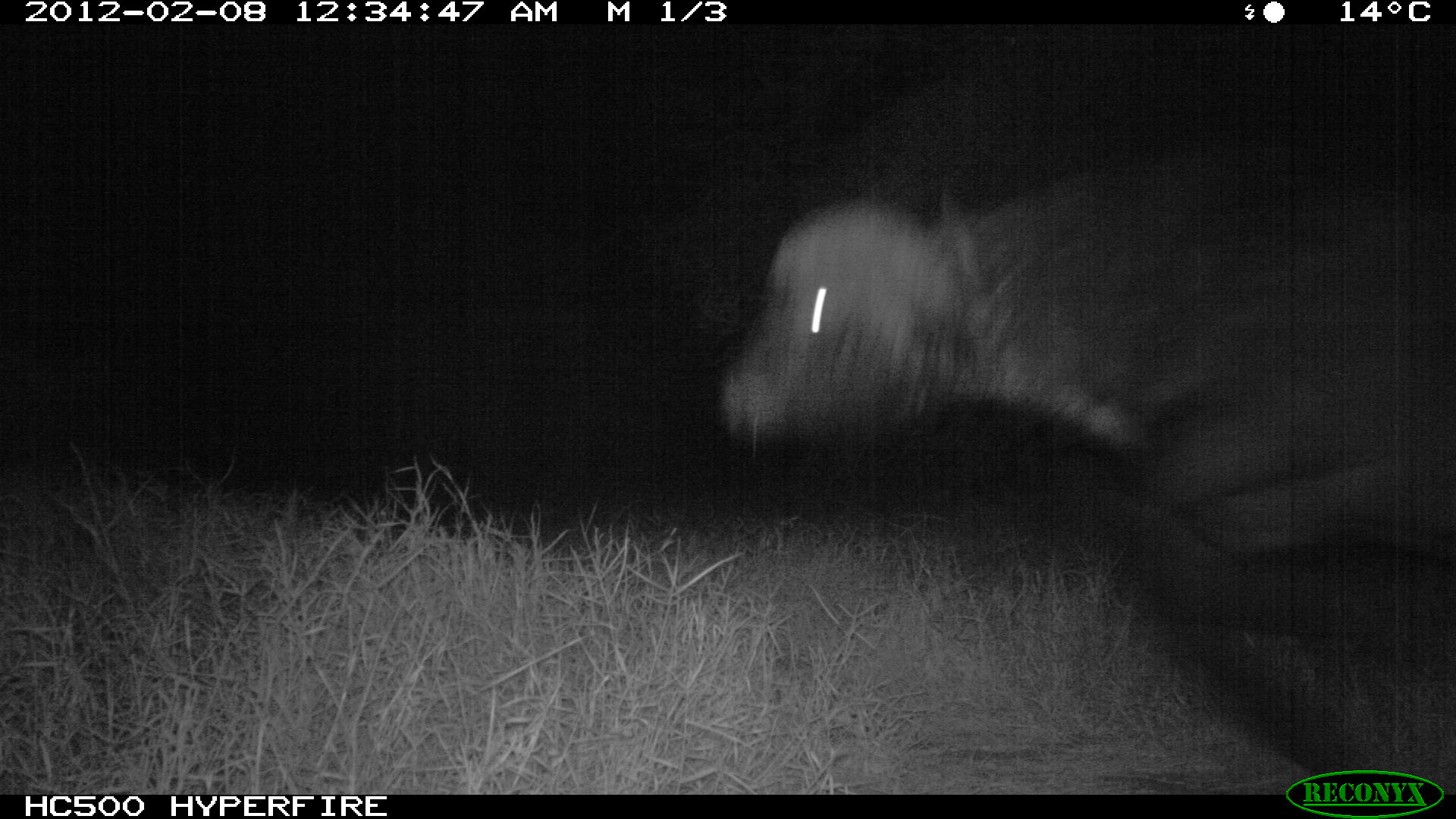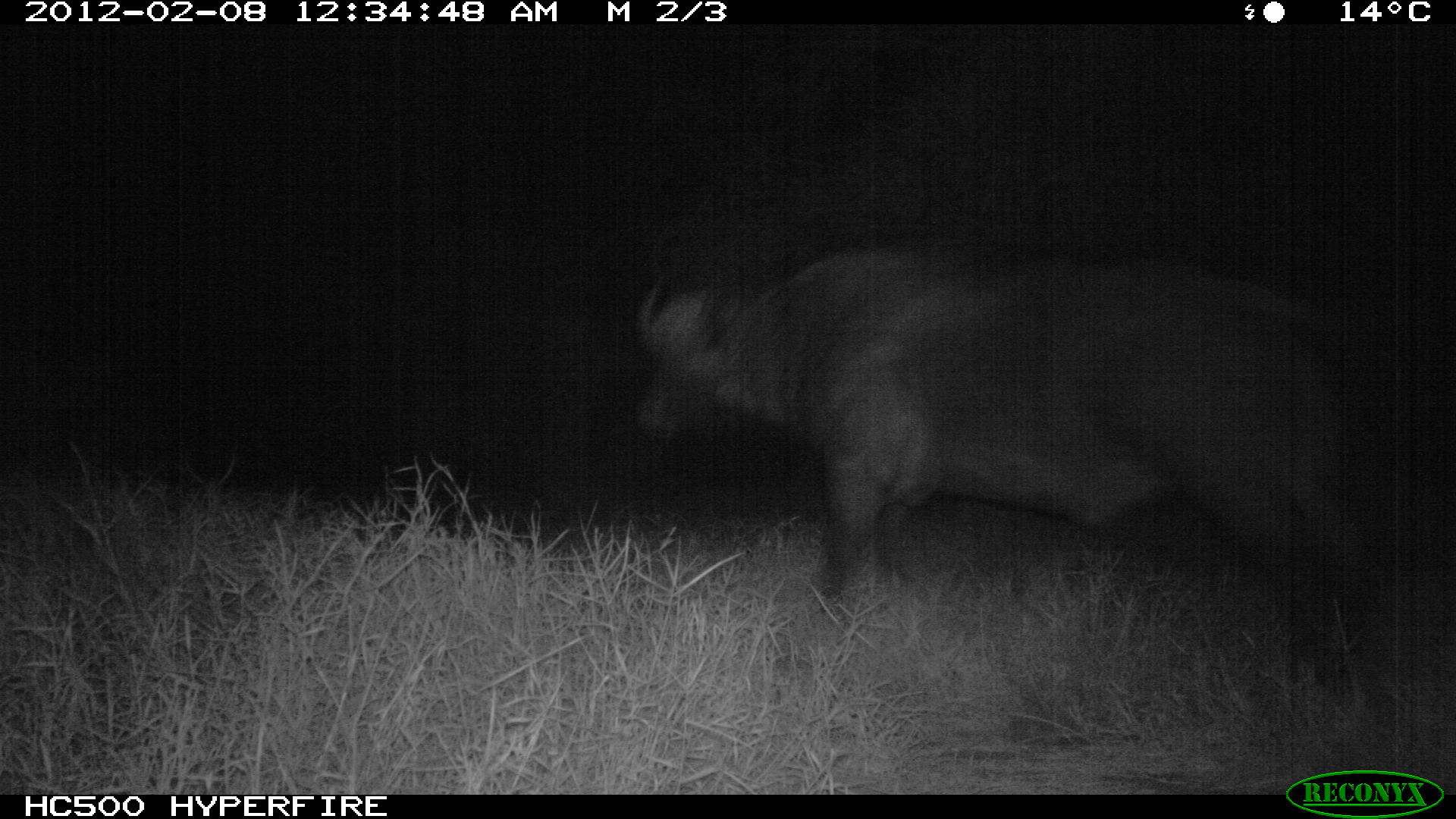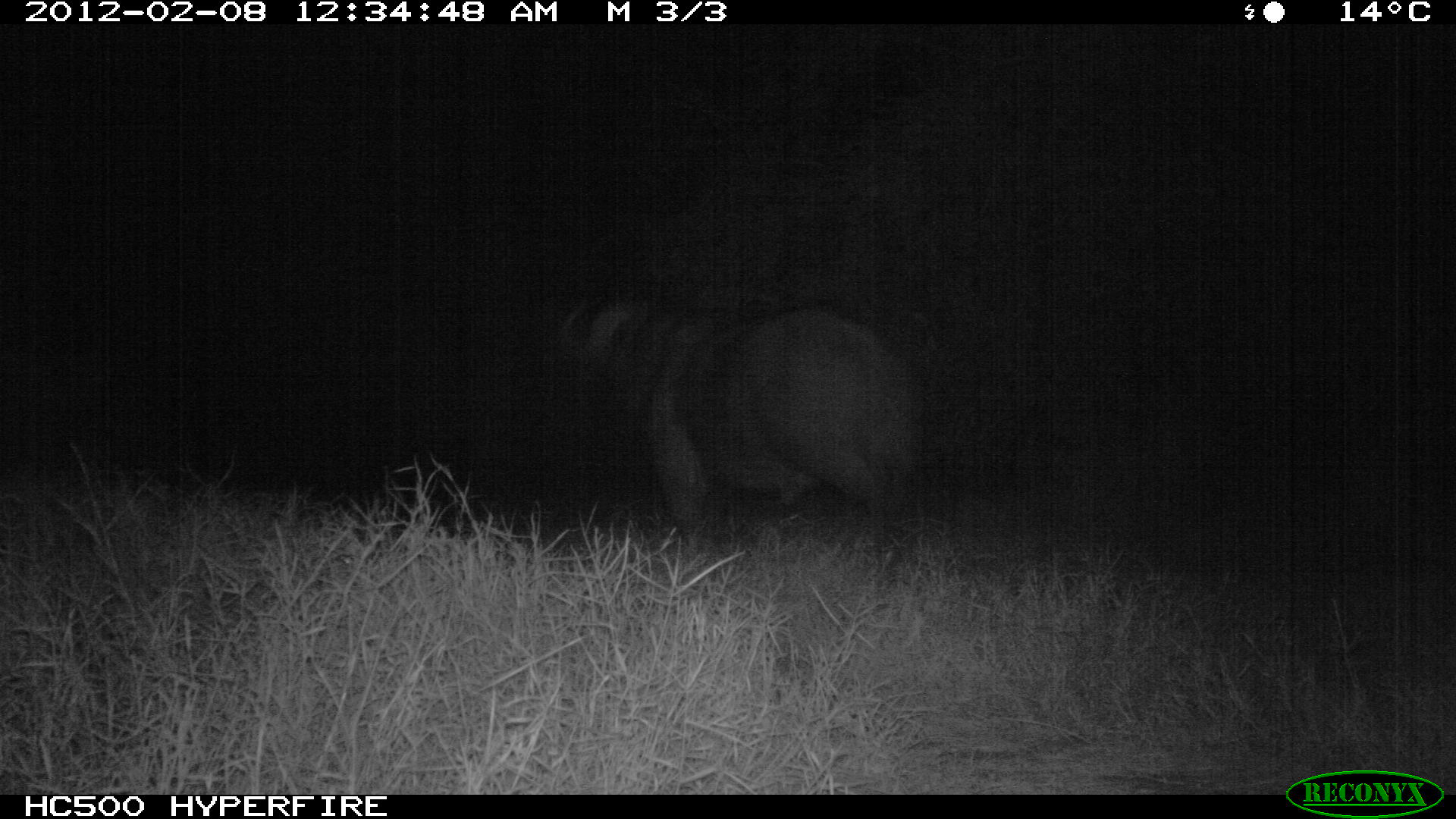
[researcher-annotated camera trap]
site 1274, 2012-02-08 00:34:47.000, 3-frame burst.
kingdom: Animalia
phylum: Chordata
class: Mammalia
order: Artiodactyla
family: Bovidae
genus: Syncerus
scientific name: Syncerus caffer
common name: african buffalo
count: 1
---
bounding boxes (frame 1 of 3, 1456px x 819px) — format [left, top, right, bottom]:
syncerus caffer: [711, 132, 1456, 792]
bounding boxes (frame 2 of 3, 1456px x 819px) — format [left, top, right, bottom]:
syncerus caffer: [620, 229, 1387, 715]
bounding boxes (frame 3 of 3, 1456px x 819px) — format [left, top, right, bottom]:
syncerus caffer: [549, 277, 931, 571]